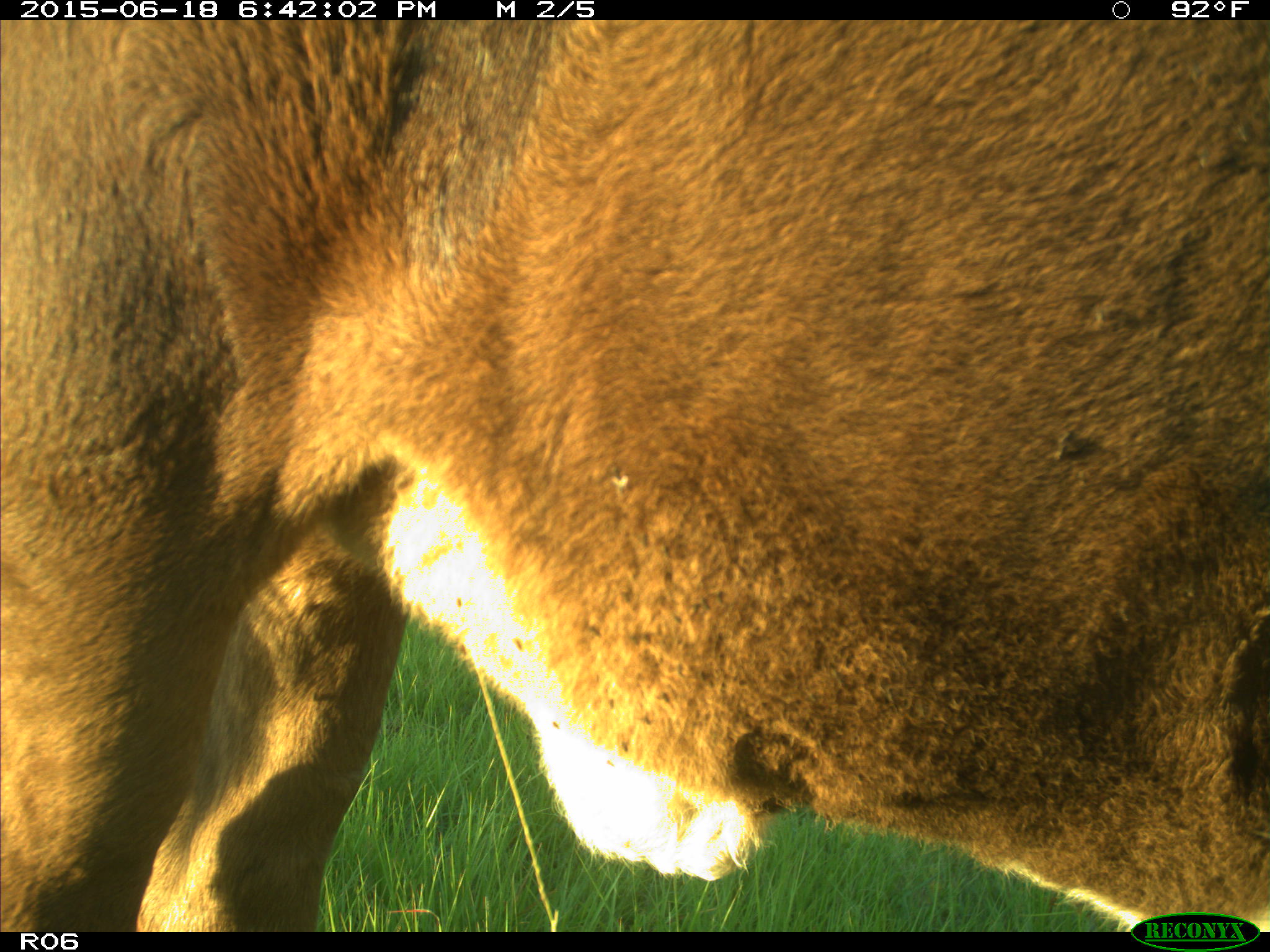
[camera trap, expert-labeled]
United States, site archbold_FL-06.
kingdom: Animalia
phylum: Chordata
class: Mammalia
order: Artiodactyla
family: Bovidae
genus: Bos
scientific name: Bos taurus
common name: domestic cow